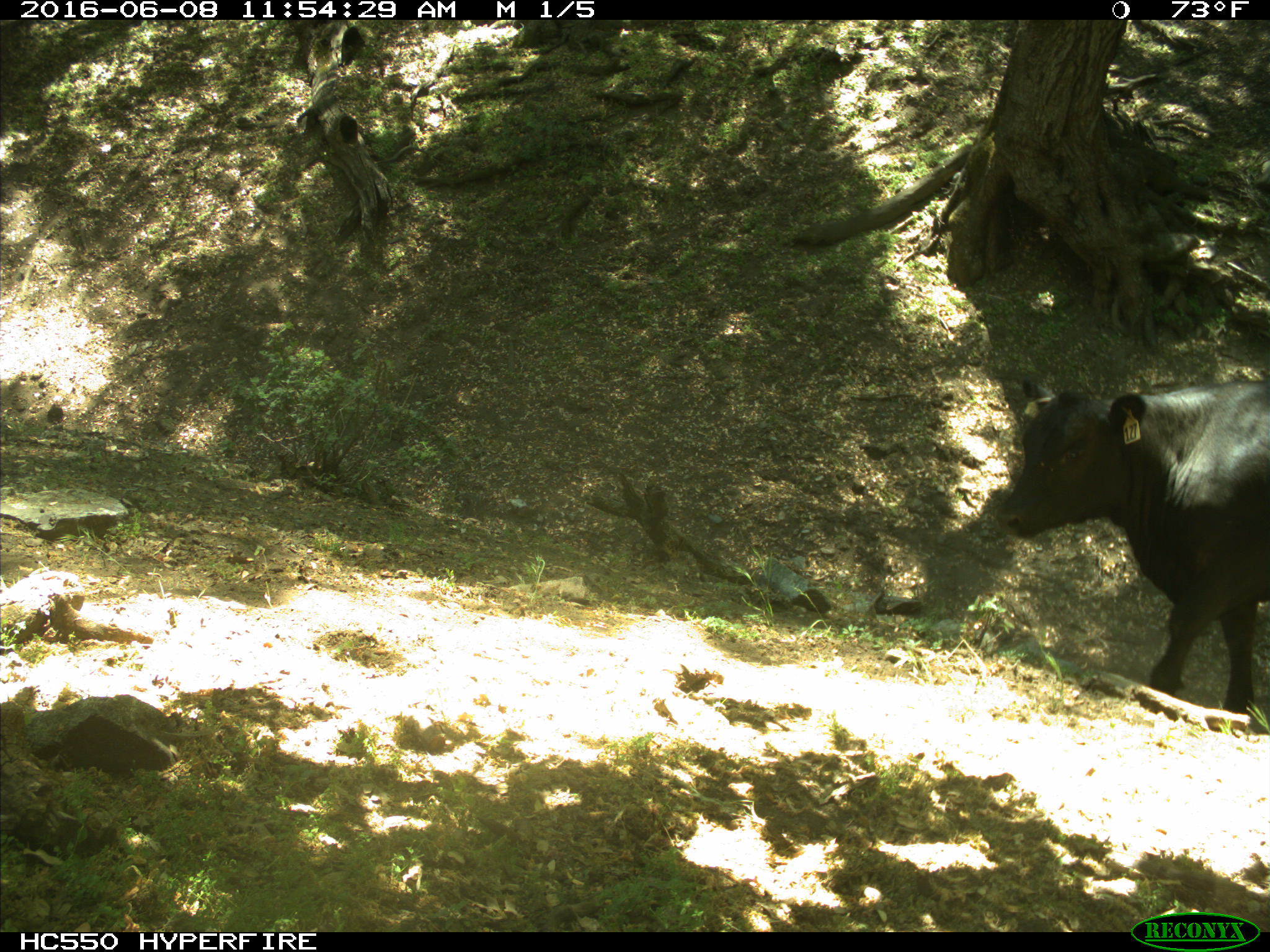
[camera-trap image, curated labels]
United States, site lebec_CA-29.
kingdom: Animalia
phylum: Chordata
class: Mammalia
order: Artiodactyla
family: Bovidae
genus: Bos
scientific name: Bos taurus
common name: domestic cow